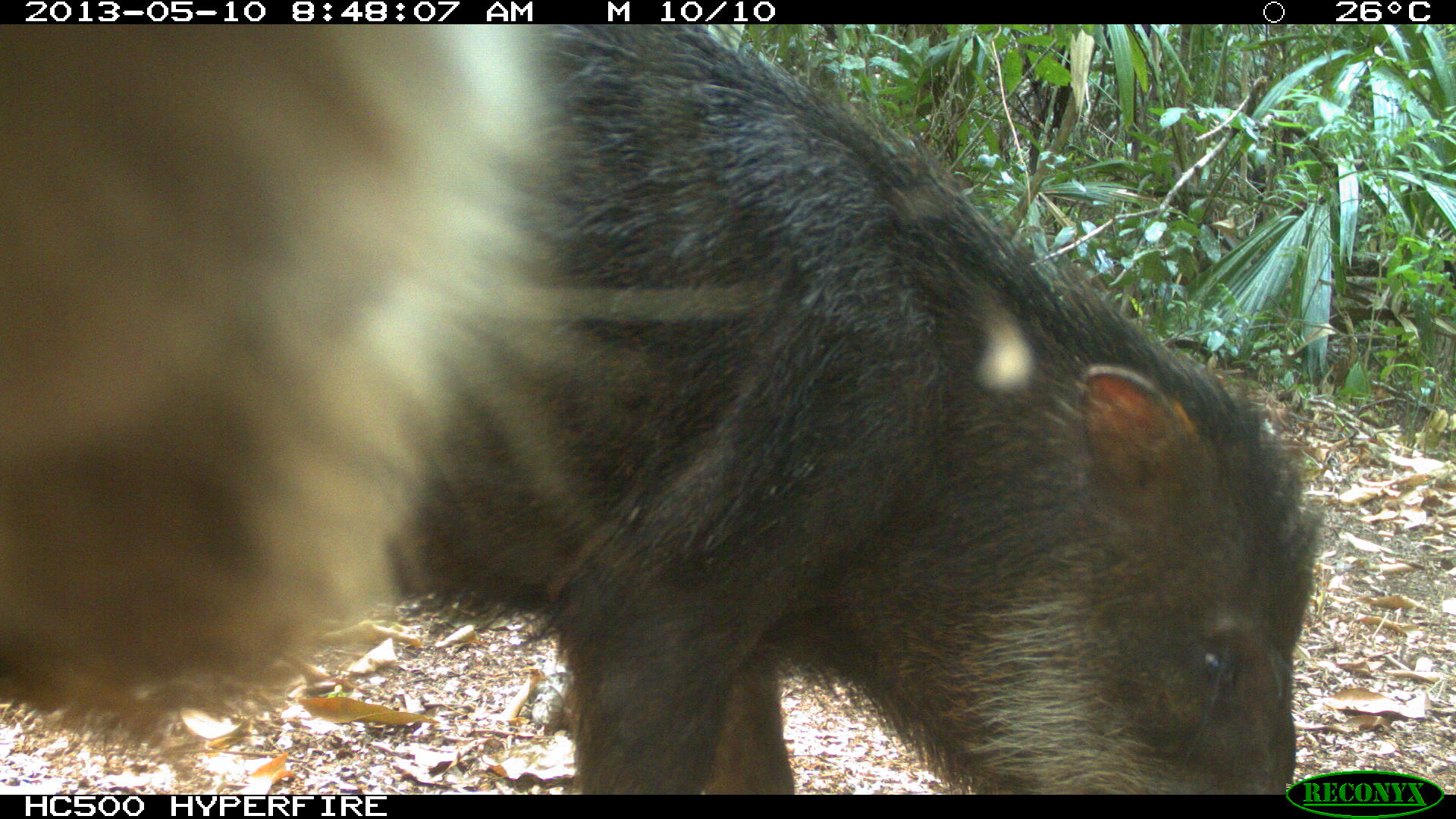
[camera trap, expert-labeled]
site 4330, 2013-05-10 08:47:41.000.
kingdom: Animalia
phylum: Chordata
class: Mammalia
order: Artiodactyla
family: Tayassuidae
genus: Tayassu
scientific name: Tayassu pecari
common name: white-lipped peccary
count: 4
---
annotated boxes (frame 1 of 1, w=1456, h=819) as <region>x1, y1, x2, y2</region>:
tayassu pecari: <region>397, 23, 1327, 795</region>; <region>1, 27, 543, 763</region>